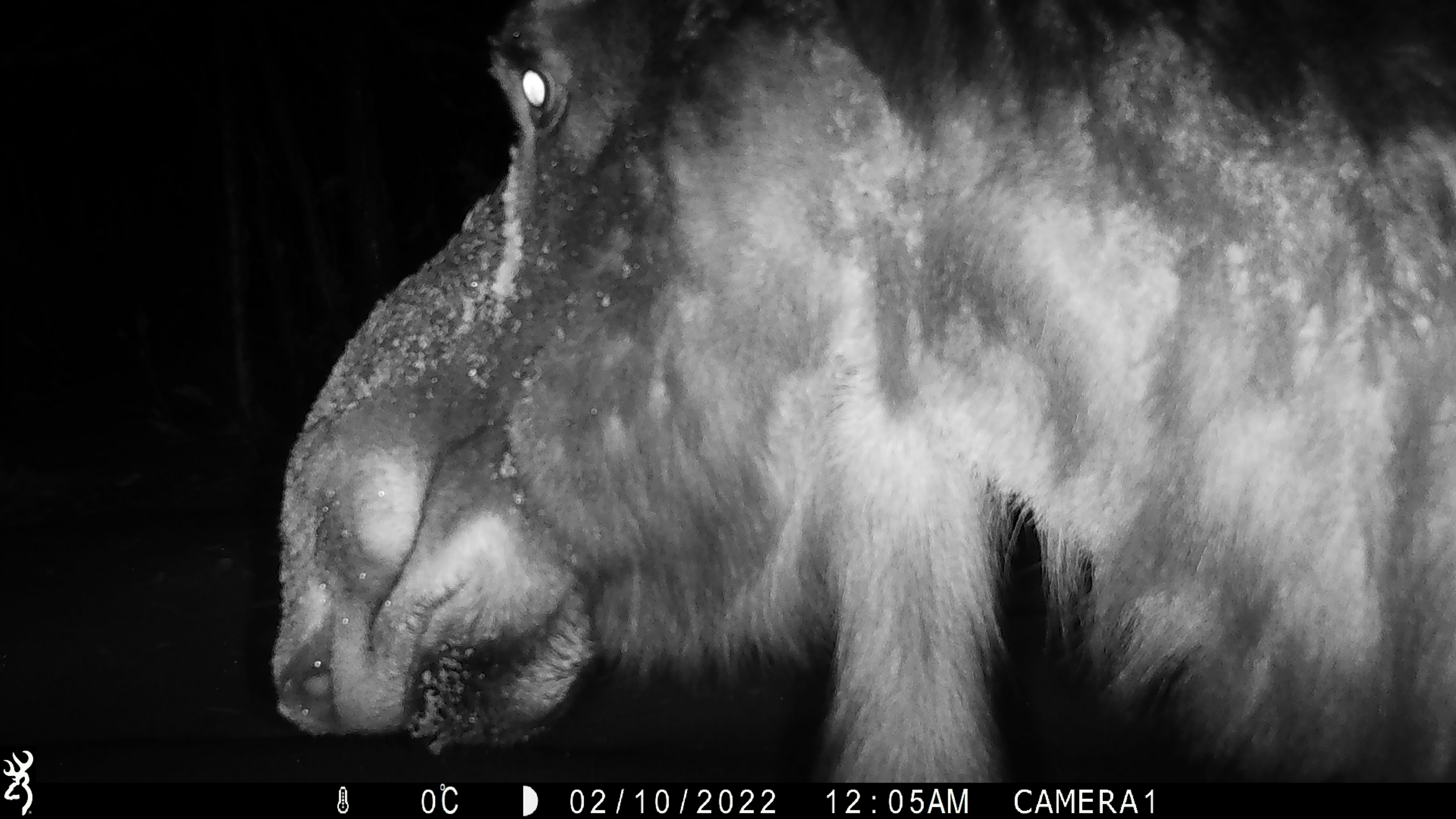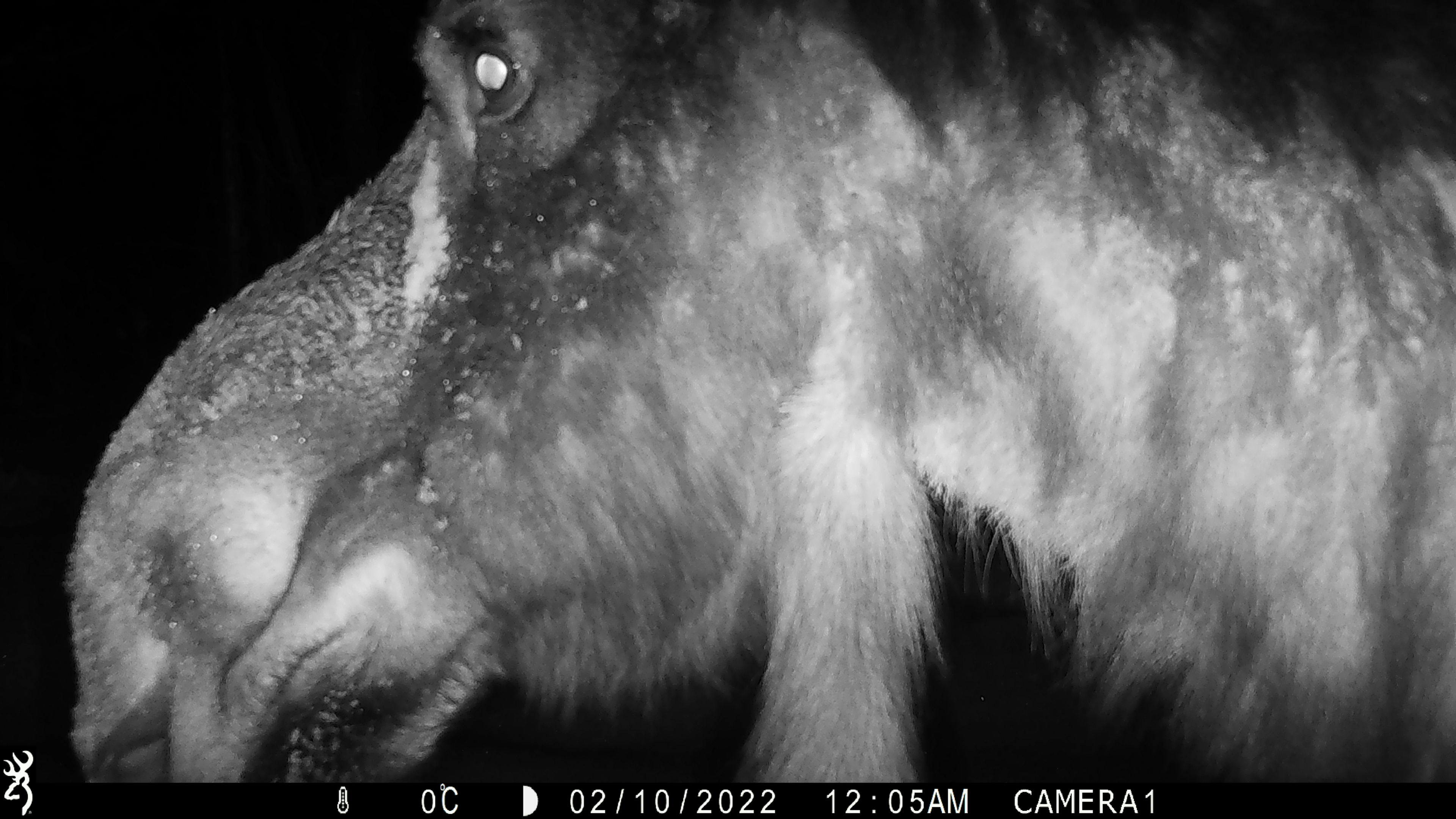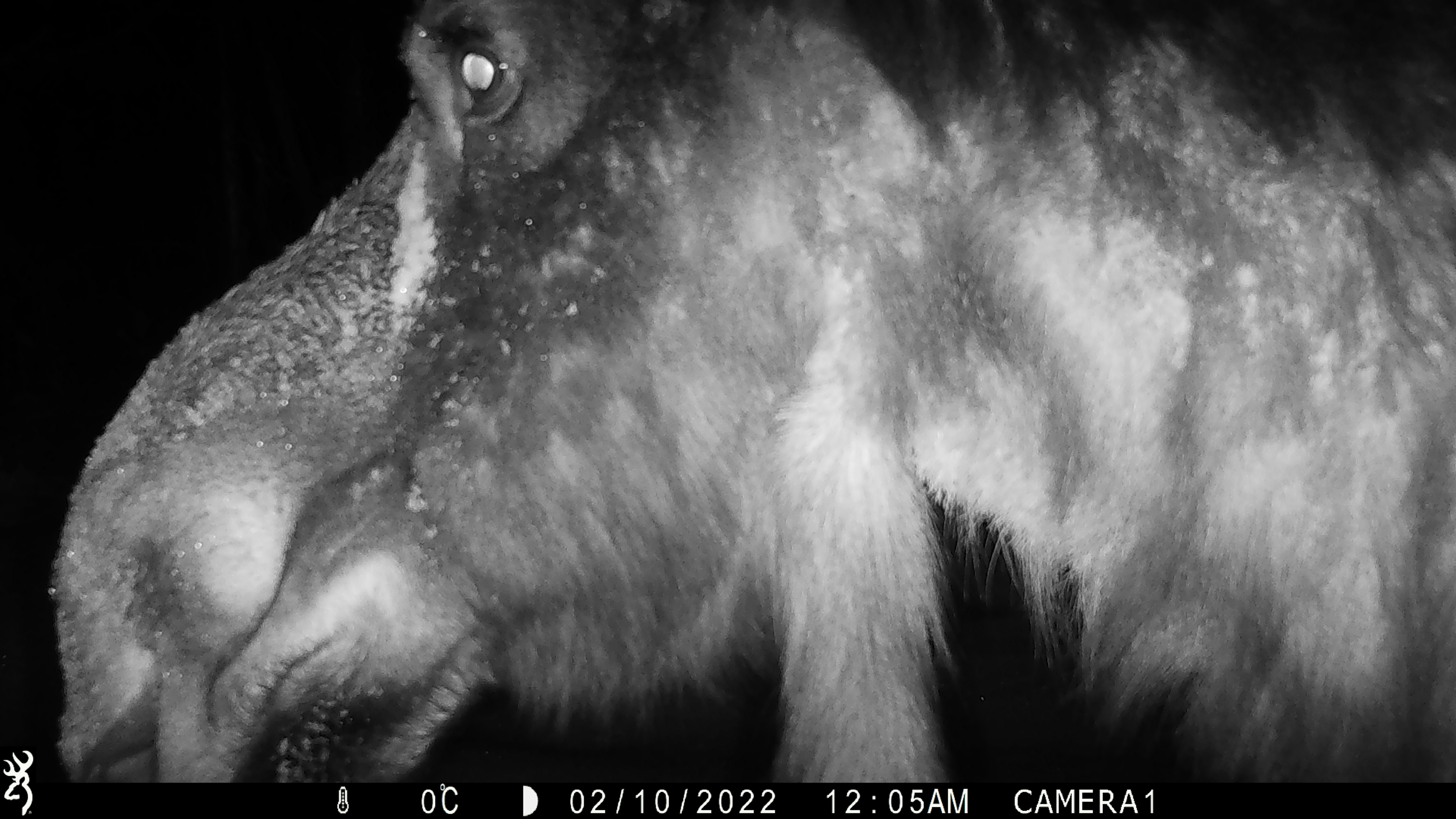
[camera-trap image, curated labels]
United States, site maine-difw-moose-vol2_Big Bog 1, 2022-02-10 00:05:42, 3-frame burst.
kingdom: Animalia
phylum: Chordata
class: Mammalia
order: Artiodactyla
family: Cervidae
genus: Alces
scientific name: Alces alces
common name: moose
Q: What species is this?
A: Moose (Alces alces).